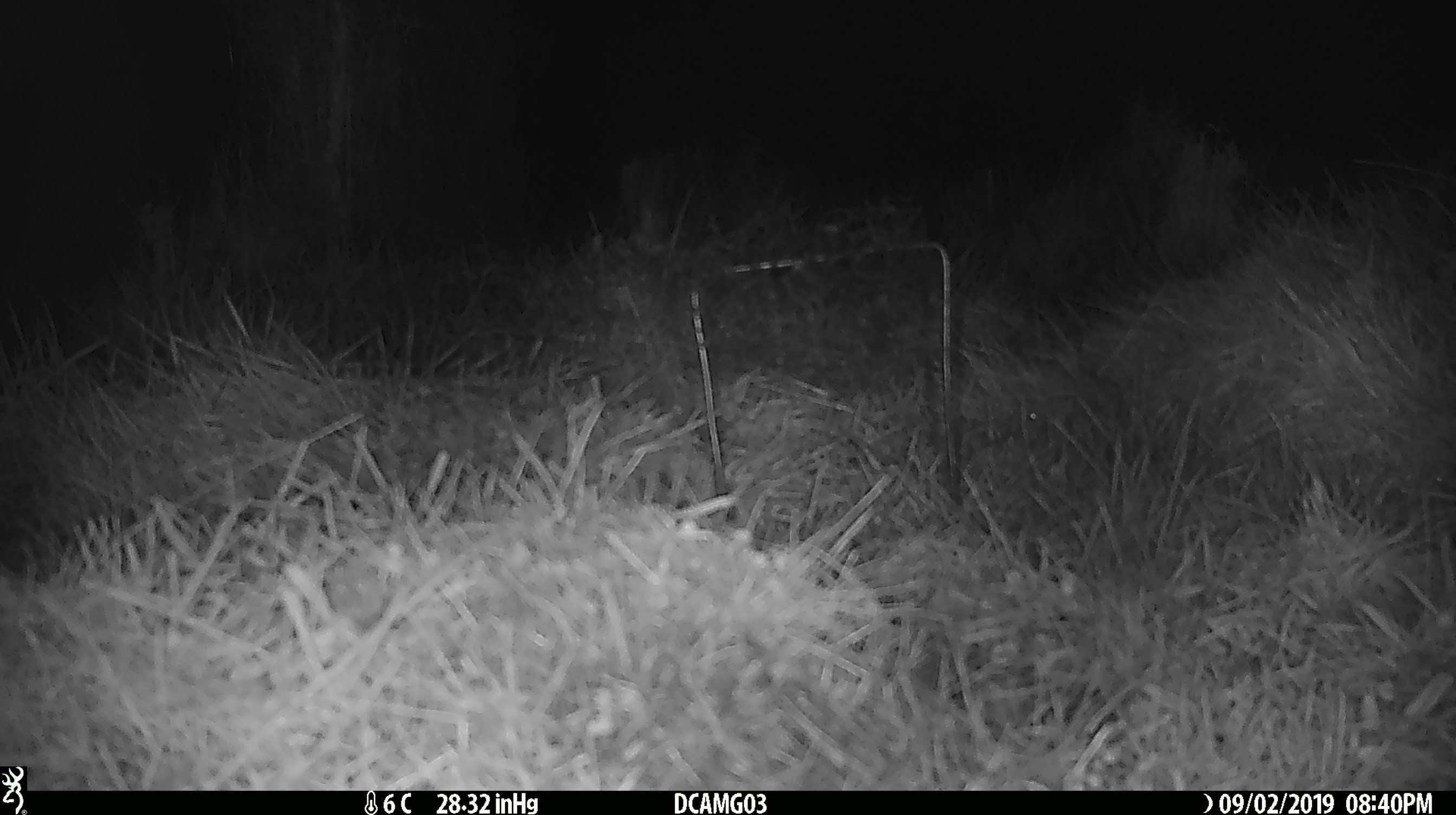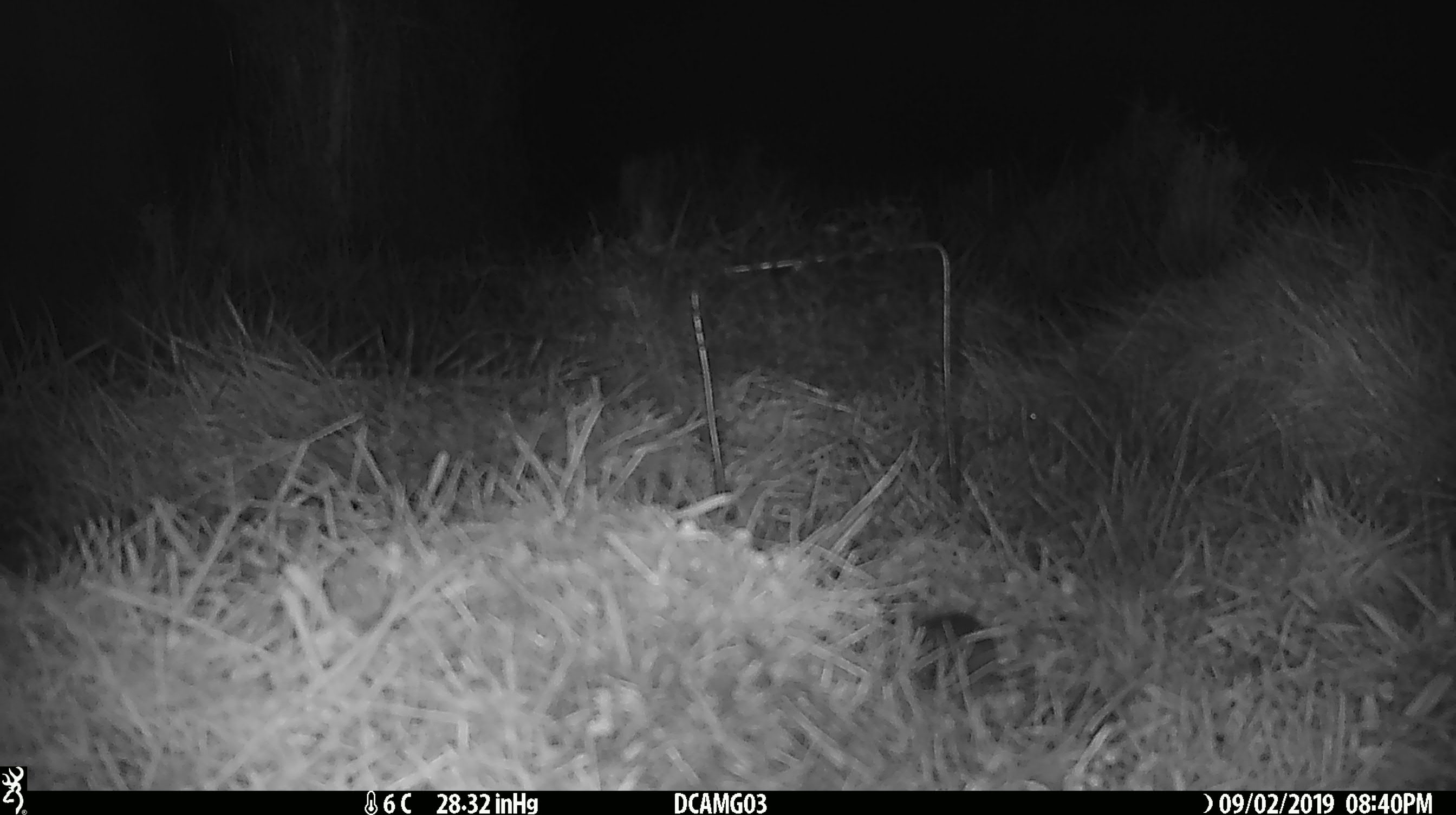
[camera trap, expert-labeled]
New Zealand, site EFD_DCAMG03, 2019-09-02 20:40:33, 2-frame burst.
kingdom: Animalia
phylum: Chordata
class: Mammalia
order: Rodentia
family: Muridae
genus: Mus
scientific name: Mus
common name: mouse